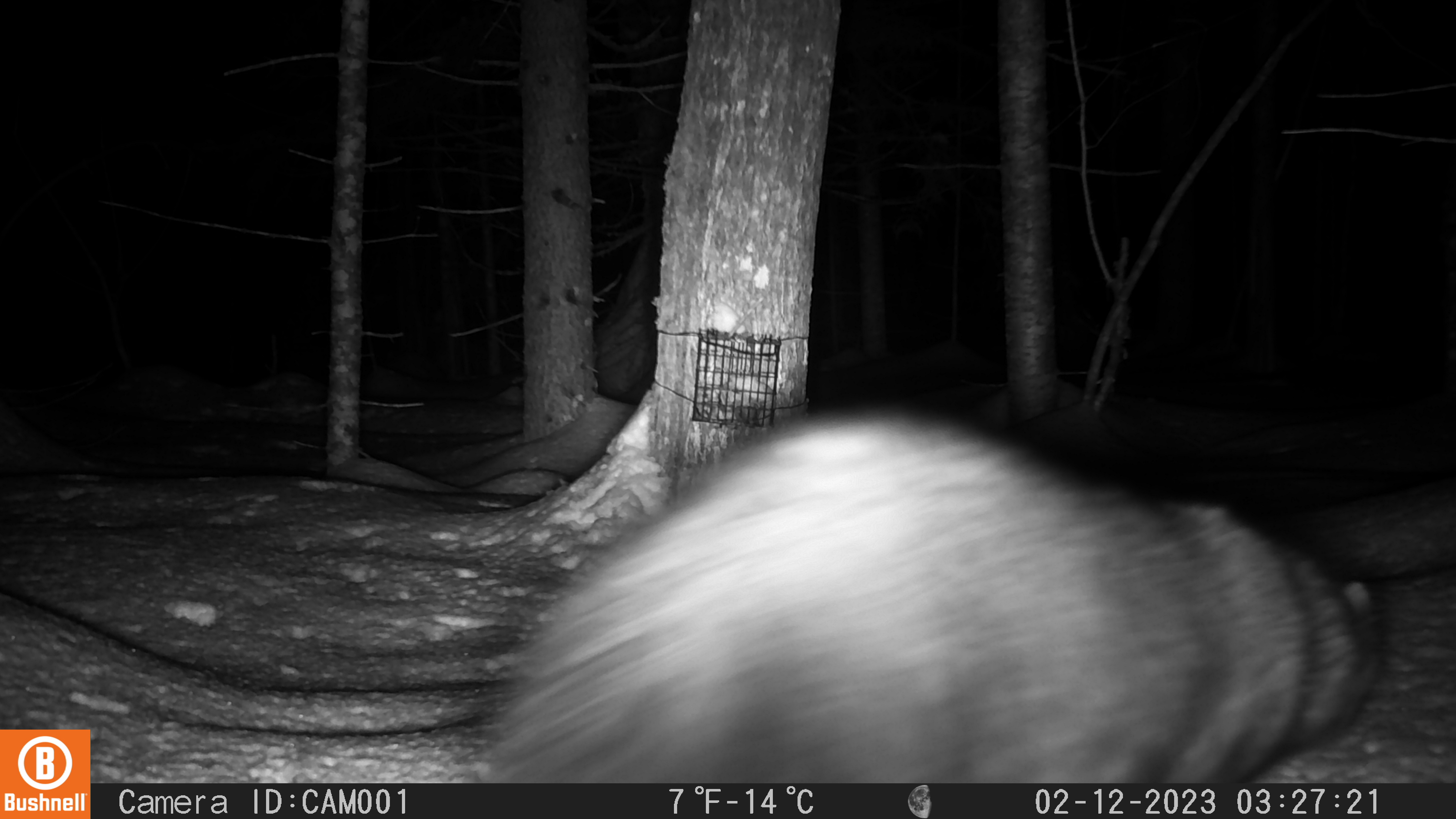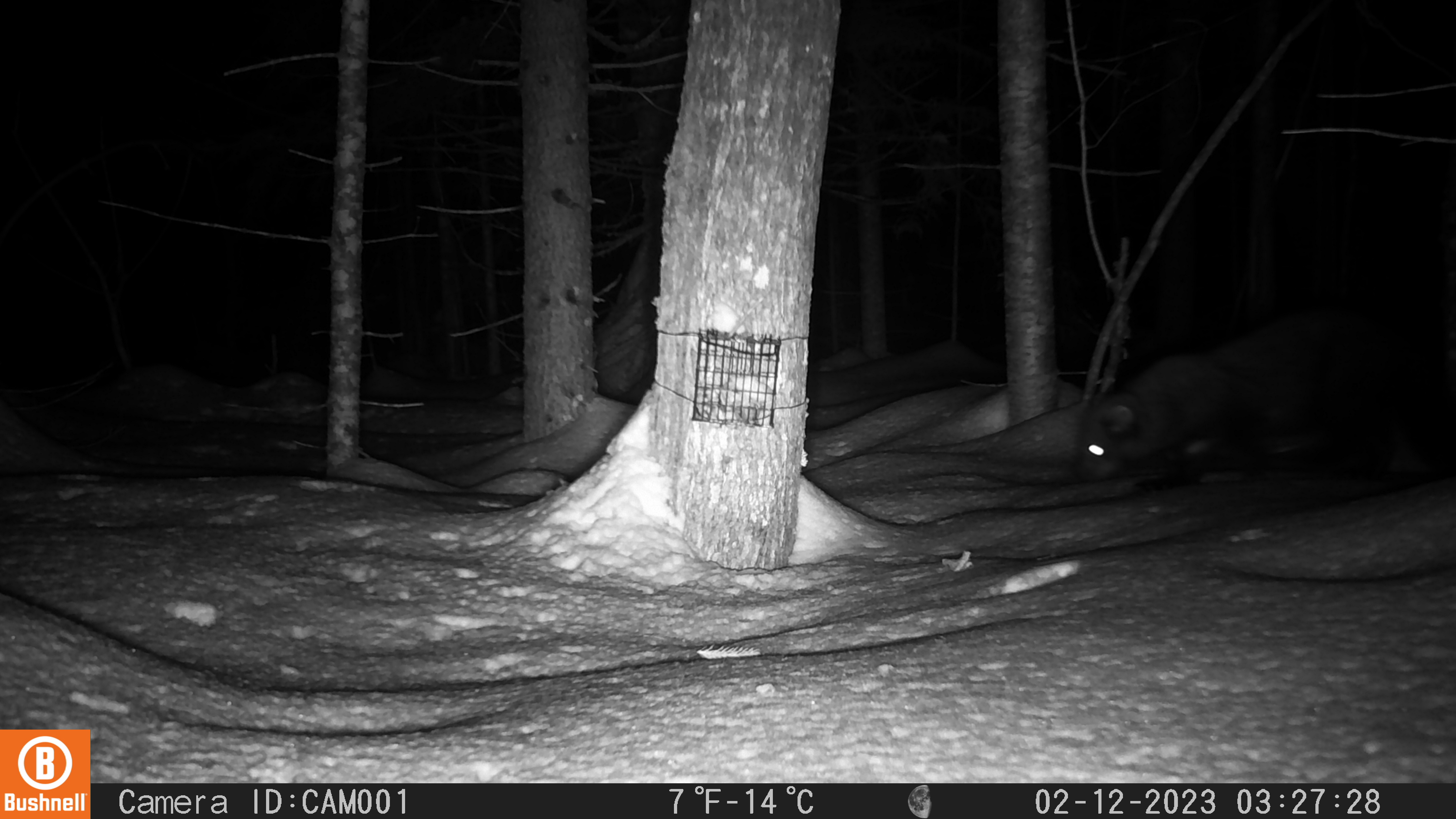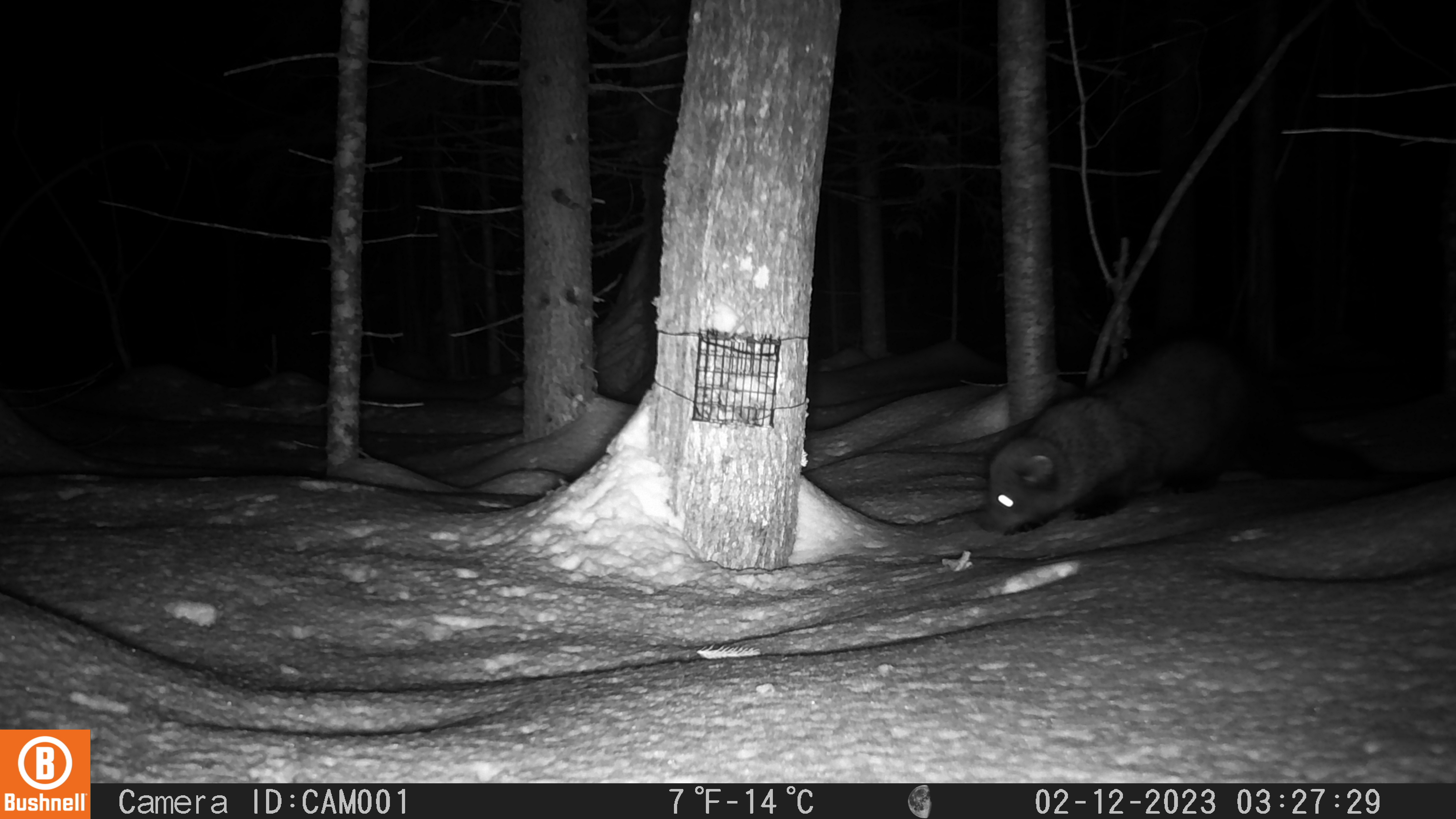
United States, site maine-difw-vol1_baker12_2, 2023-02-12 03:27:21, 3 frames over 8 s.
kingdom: Animalia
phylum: Chordata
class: Mammalia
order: Carnivora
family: Mustelidae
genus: Pekania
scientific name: Pekania pennanti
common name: fisher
Fisher (Pekania pennanti).